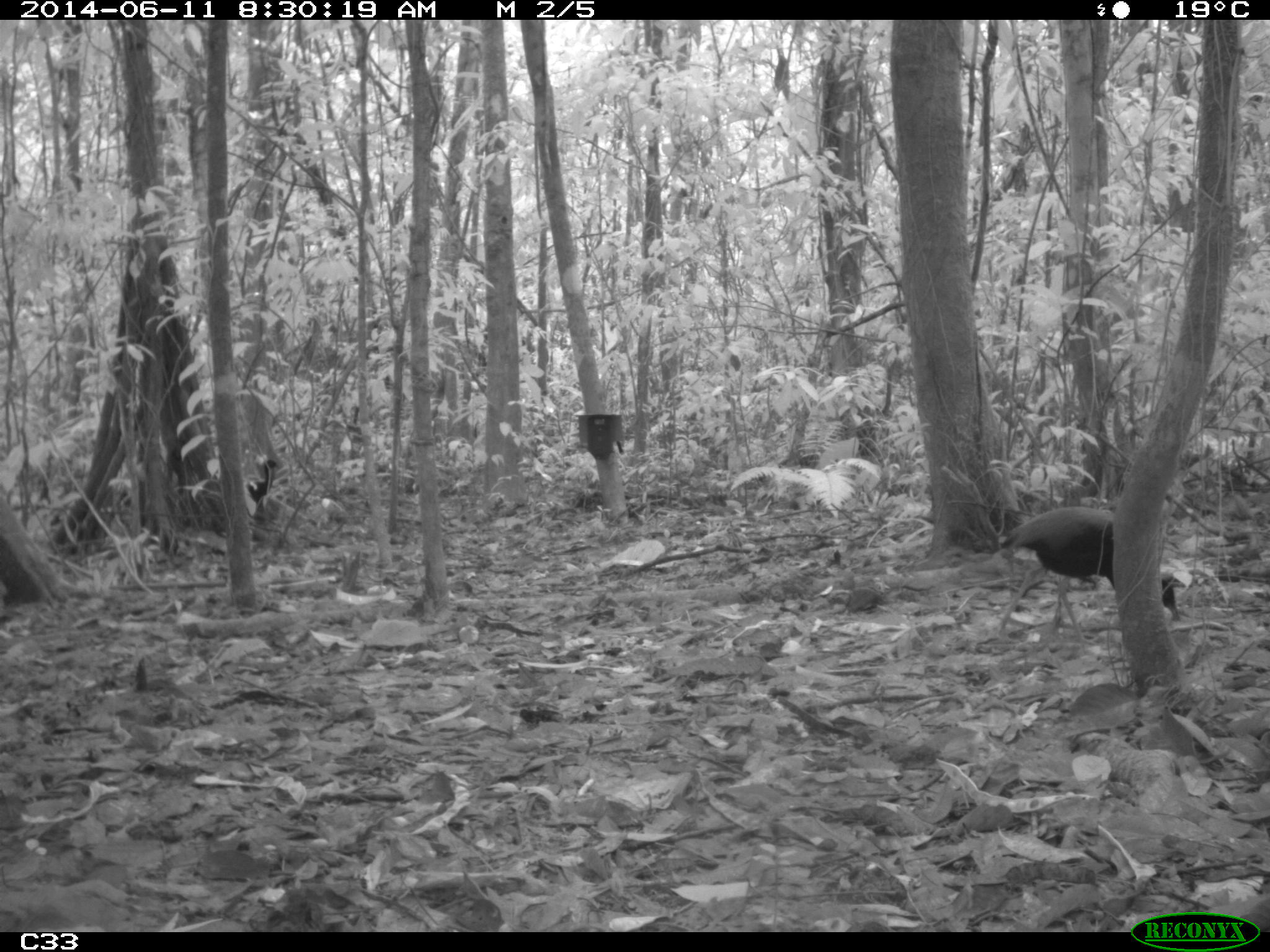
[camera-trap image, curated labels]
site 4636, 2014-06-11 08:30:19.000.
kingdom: Animalia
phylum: Chordata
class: Aves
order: Gruiformes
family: Psophiidae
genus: Psophia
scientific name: Psophia crepitans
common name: gray-winged trumpeter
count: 3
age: adult